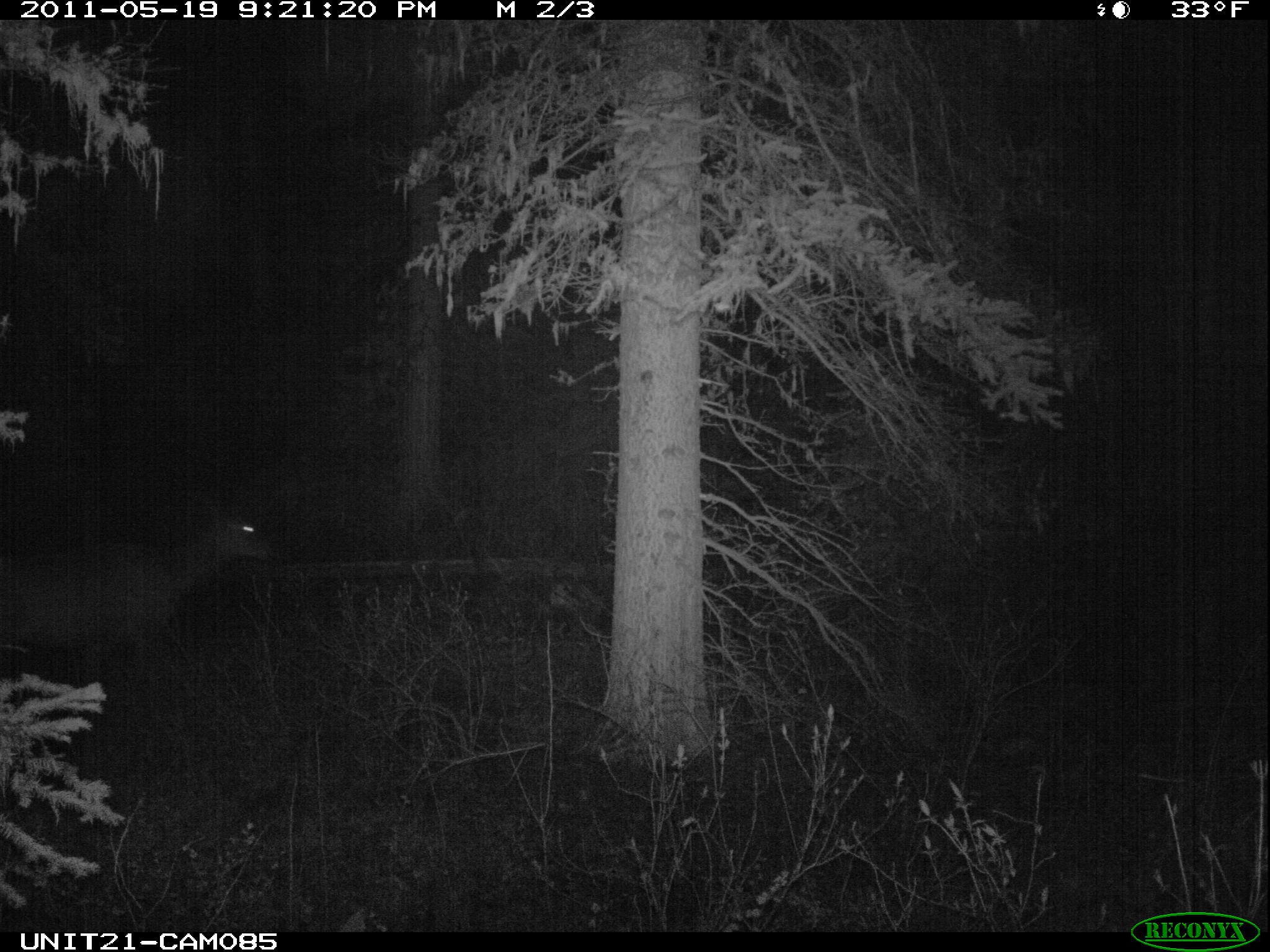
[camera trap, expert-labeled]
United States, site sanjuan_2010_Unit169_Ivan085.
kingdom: Animalia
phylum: Chordata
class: Mammalia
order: Artiodactyla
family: Cervidae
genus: Cervus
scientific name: Cervus elaphus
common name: red deer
Cervus elaphus (red deer).